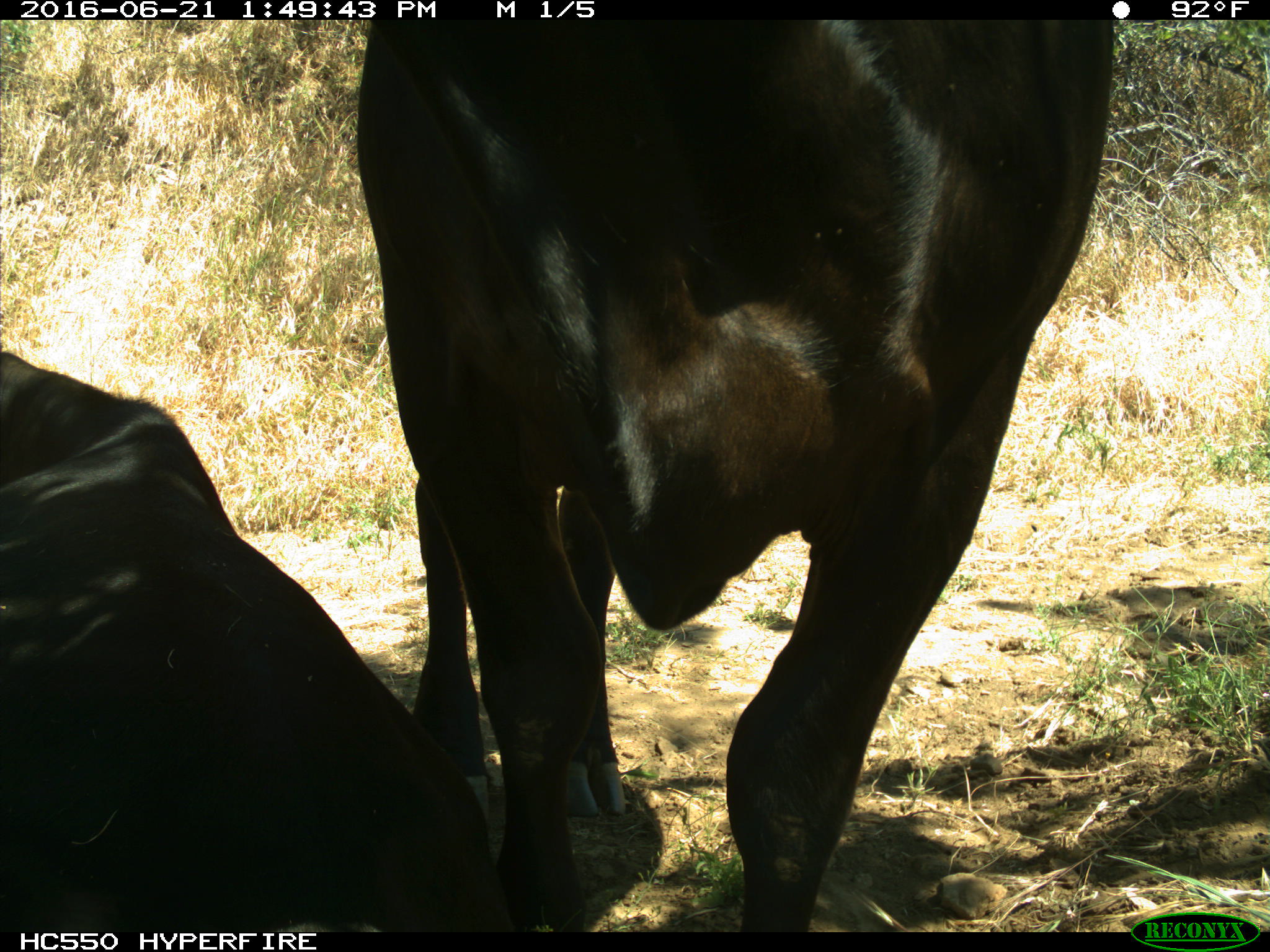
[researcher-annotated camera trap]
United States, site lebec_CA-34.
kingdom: Animalia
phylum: Chordata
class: Mammalia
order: Artiodactyla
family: Bovidae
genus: Bos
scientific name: Bos taurus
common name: domestic cow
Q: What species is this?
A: Bos taurus (domestic cow).